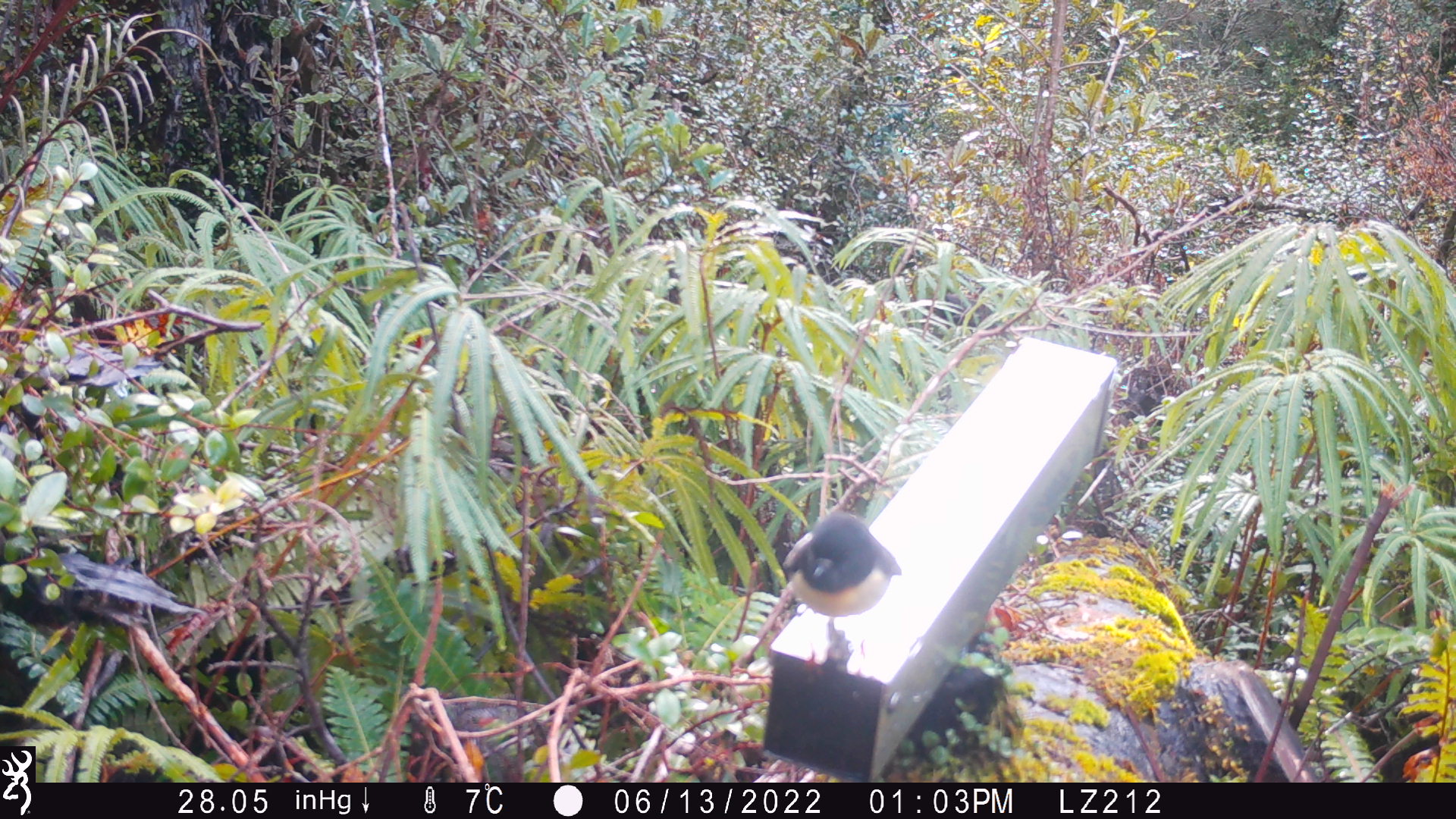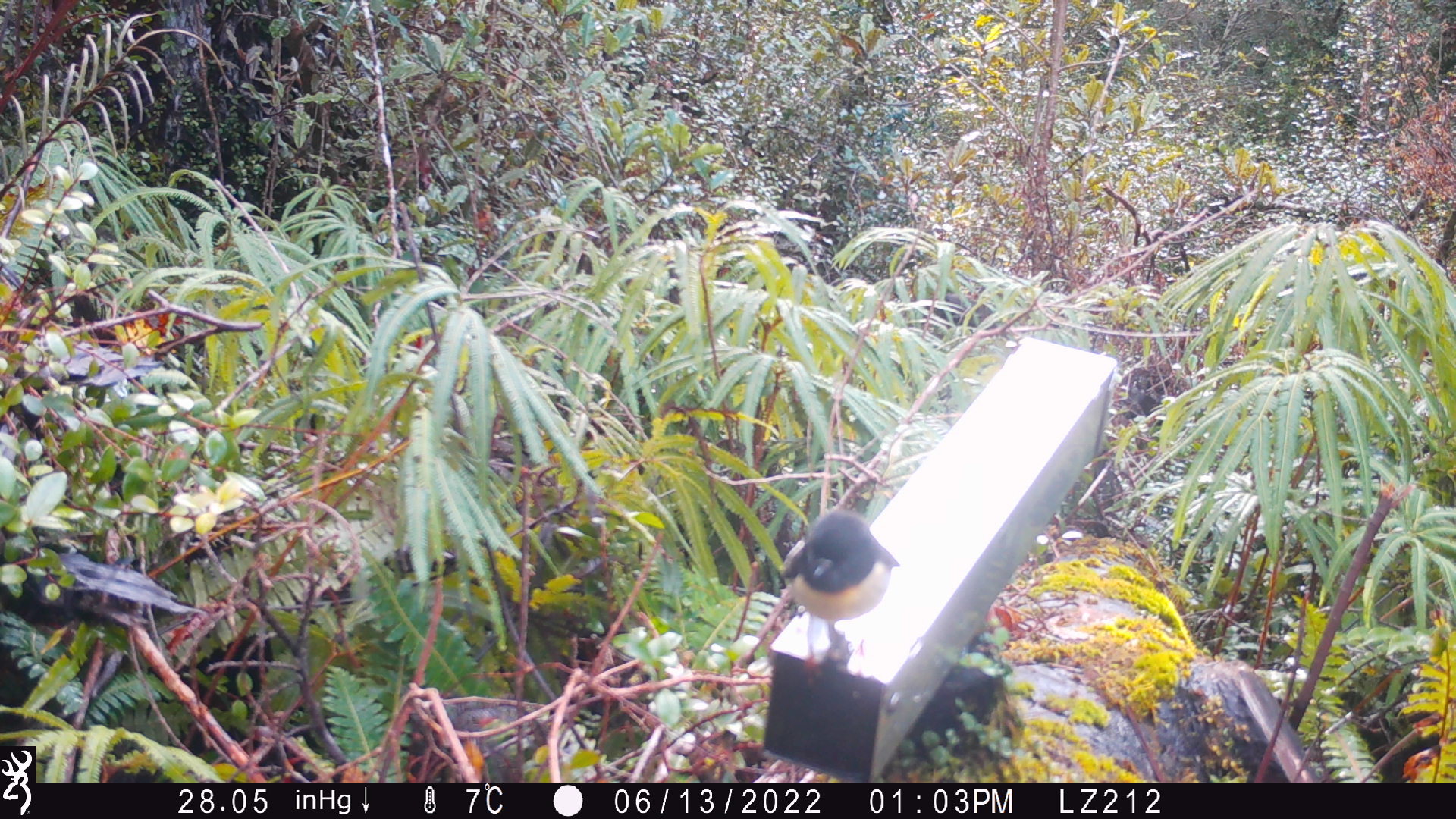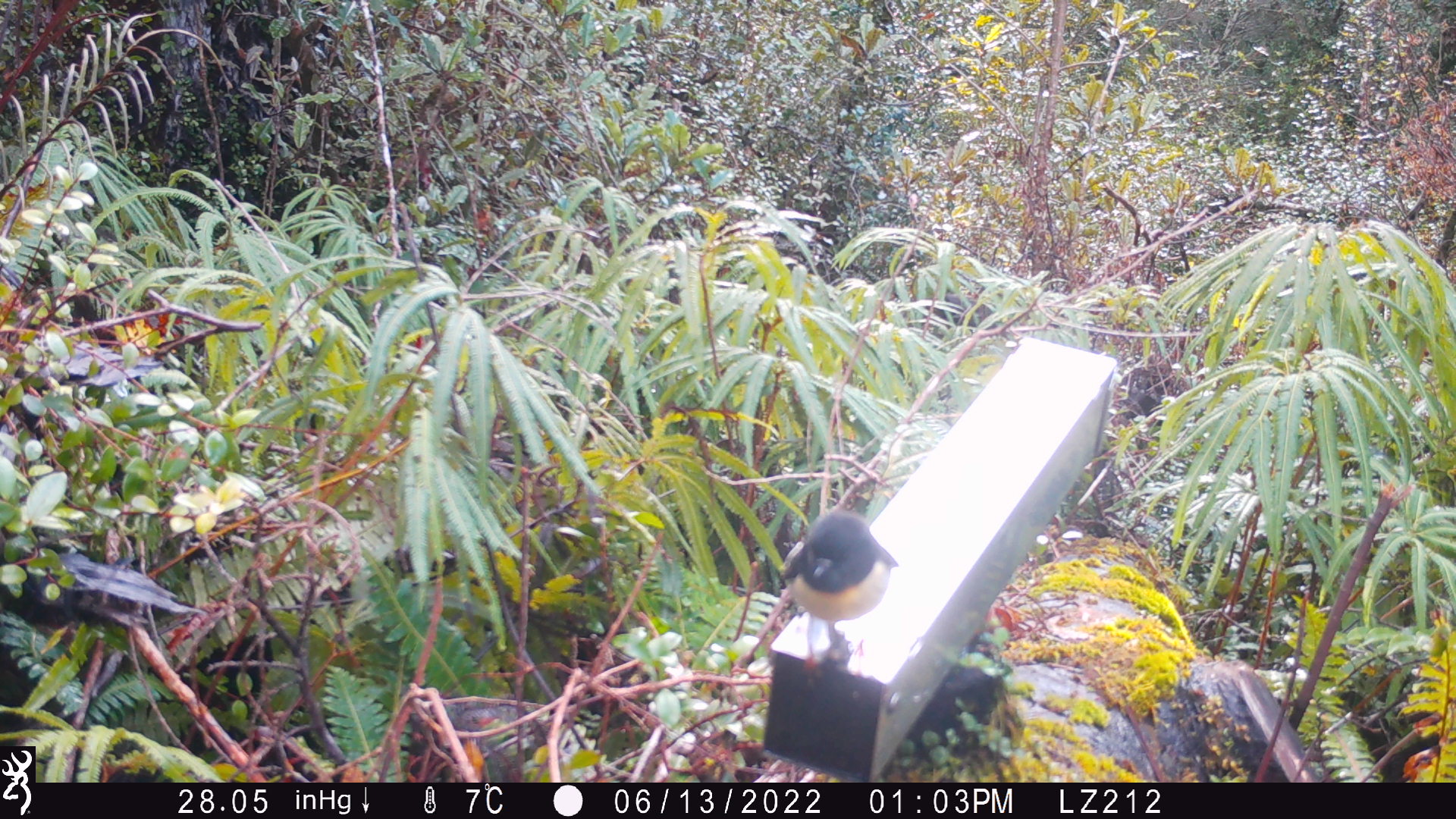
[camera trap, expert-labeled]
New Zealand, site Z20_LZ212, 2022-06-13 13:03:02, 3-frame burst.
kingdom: Animalia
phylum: Chordata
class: Aves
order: Passeriformes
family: Petroicidae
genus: Petroica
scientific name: Petroica macrocephala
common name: tomtit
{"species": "tomtit (Petroica macrocephala)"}